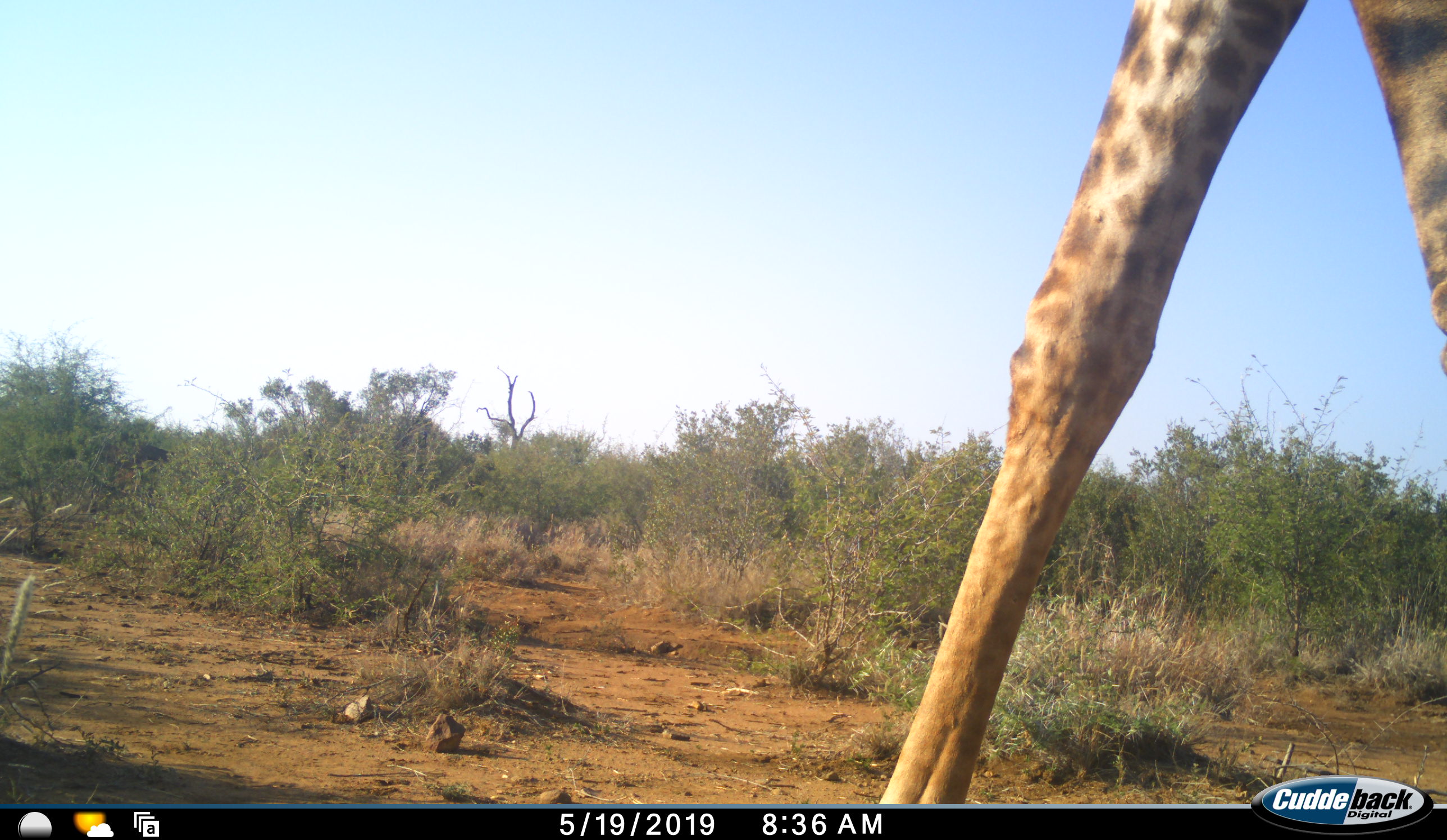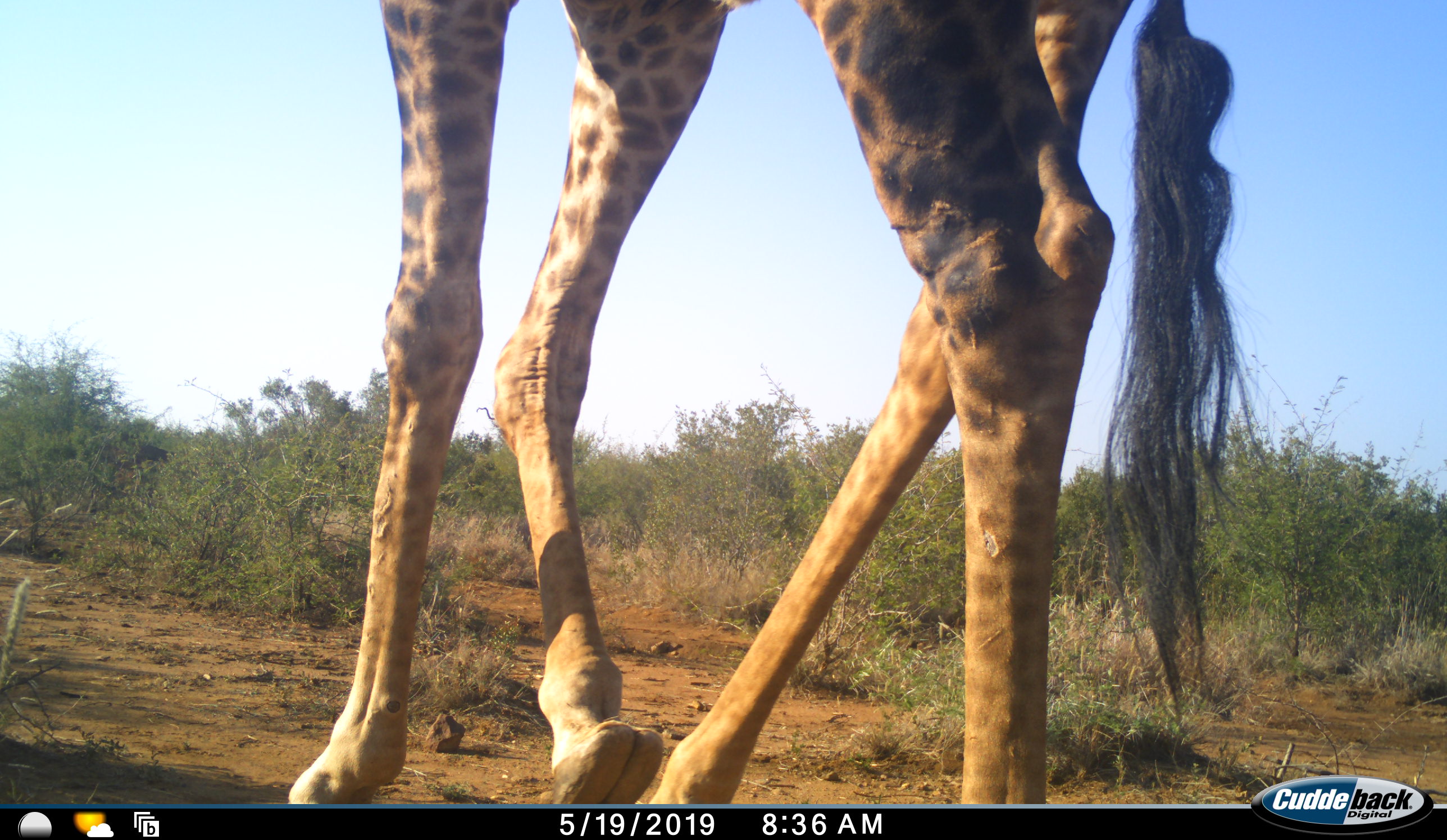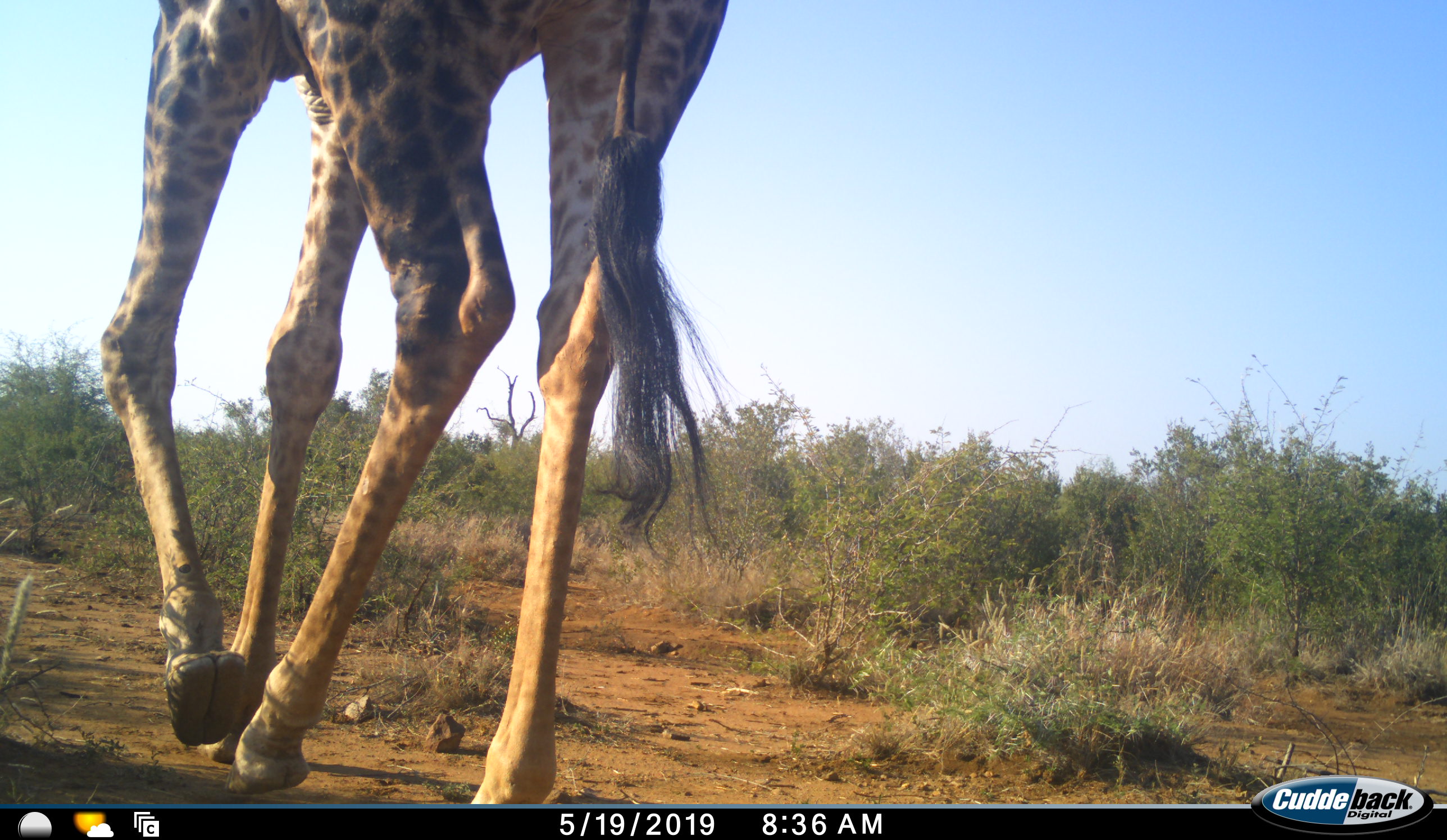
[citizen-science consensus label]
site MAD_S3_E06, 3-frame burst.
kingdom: Animalia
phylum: Chordata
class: Mammalia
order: Artiodactyla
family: Giraffidae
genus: Giraffa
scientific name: Giraffa camelopardalis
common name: giraffe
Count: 1.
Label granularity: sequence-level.